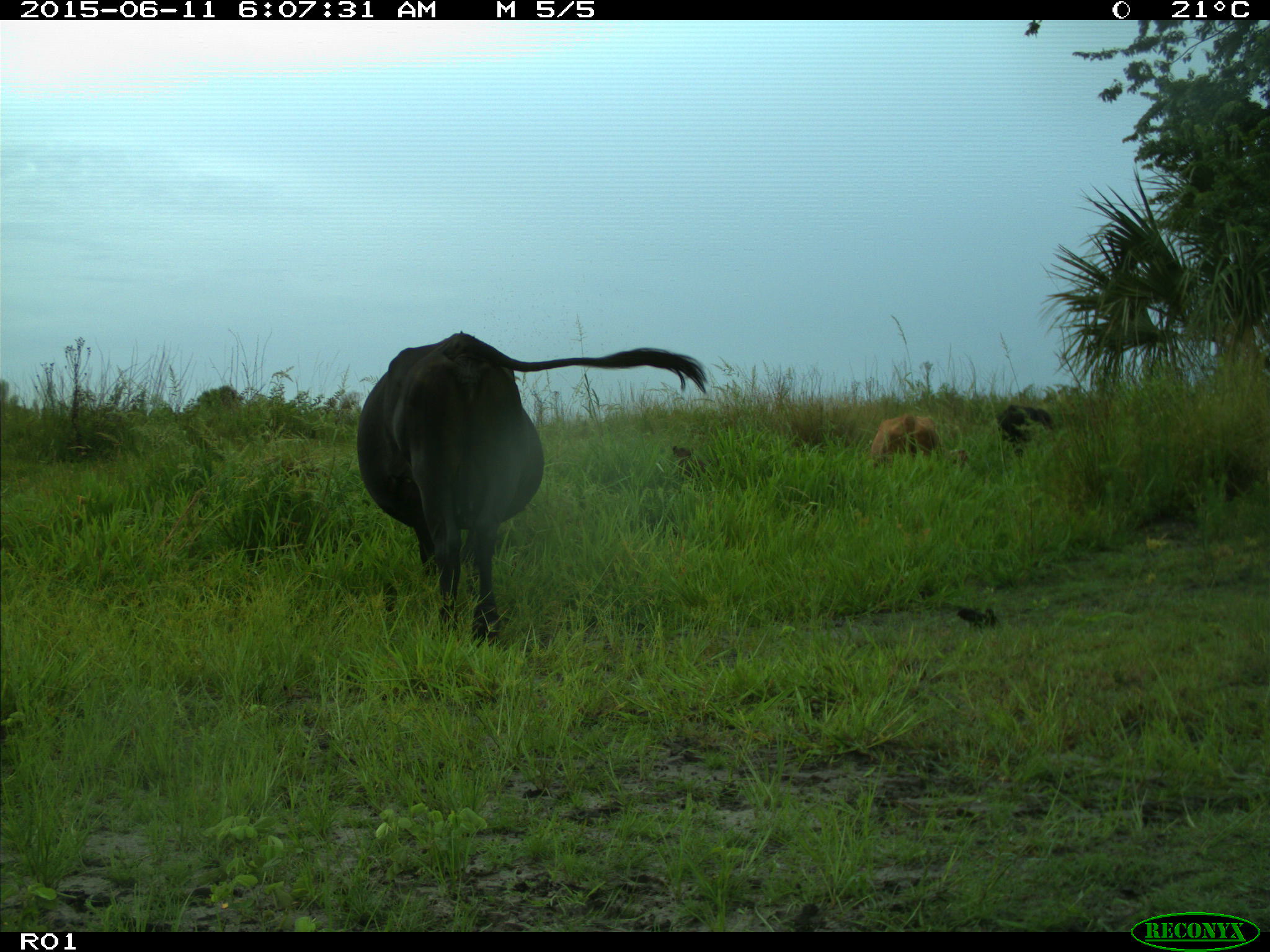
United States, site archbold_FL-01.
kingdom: Animalia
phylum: Chordata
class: Mammalia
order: Artiodactyla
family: Bovidae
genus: Bos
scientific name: Bos taurus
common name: domestic cow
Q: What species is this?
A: Bos taurus (domestic cow).